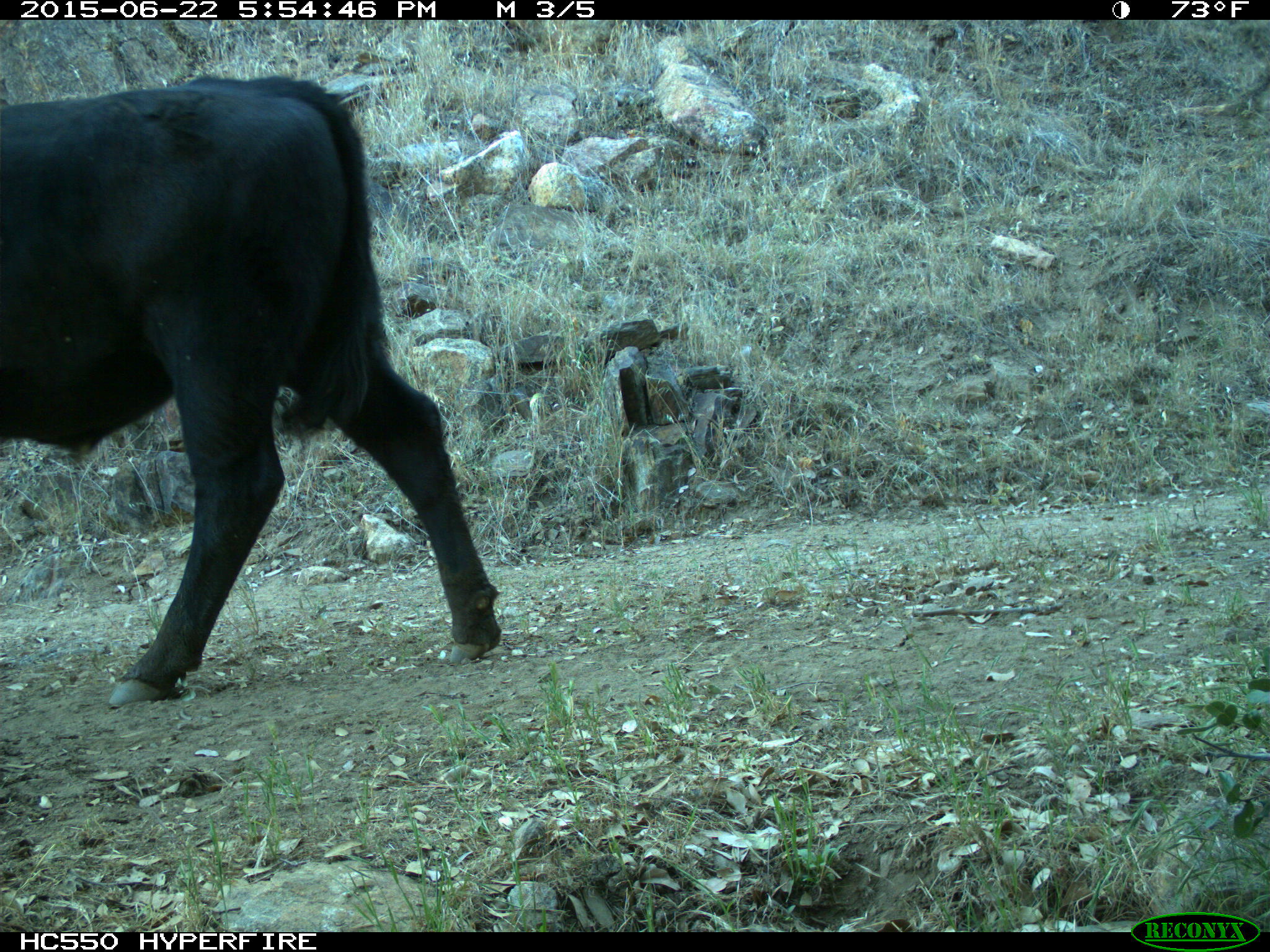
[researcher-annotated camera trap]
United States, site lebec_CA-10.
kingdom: Animalia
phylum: Chordata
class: Mammalia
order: Artiodactyla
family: Bovidae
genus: Bos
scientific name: Bos taurus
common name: domestic cow